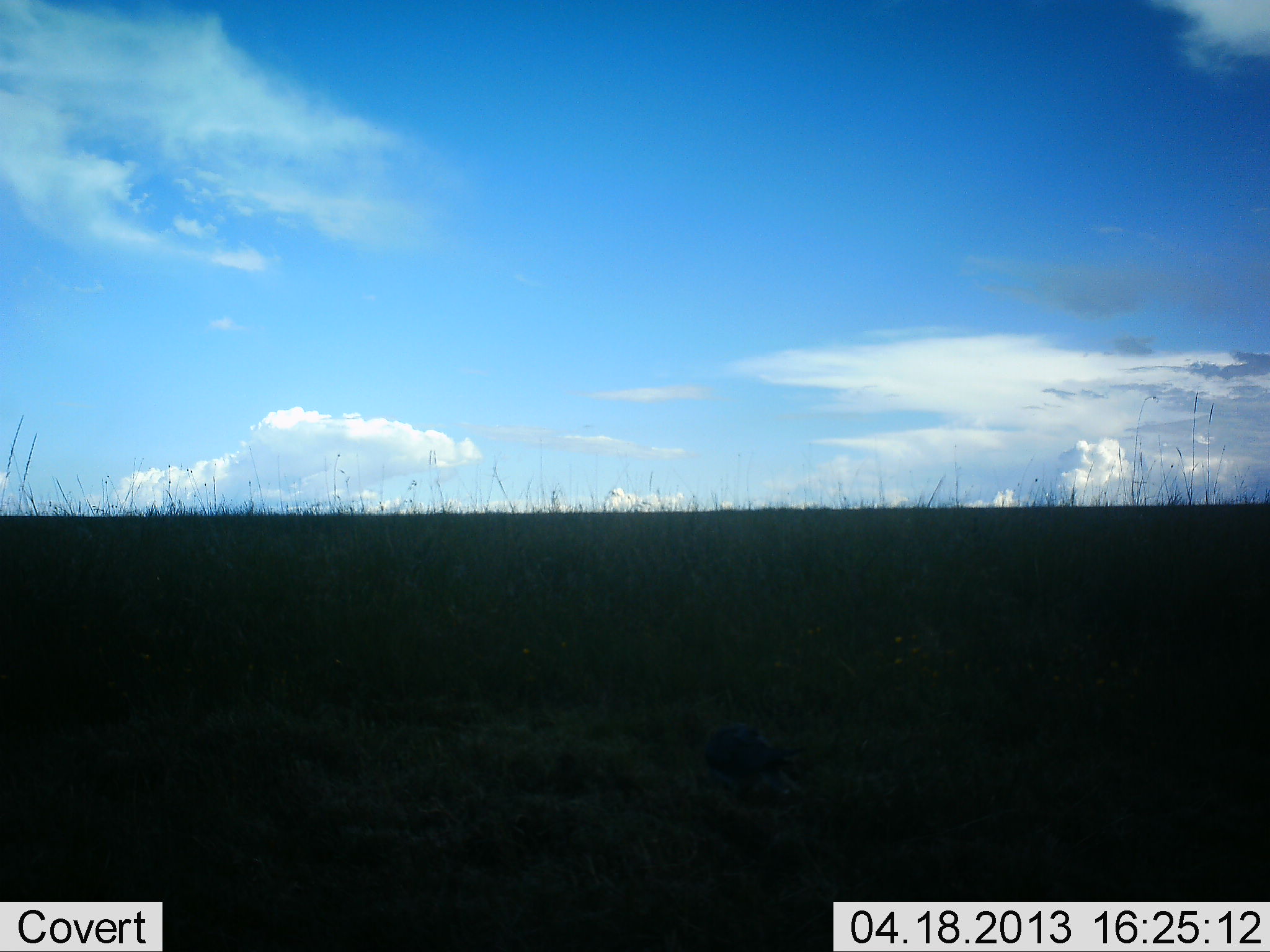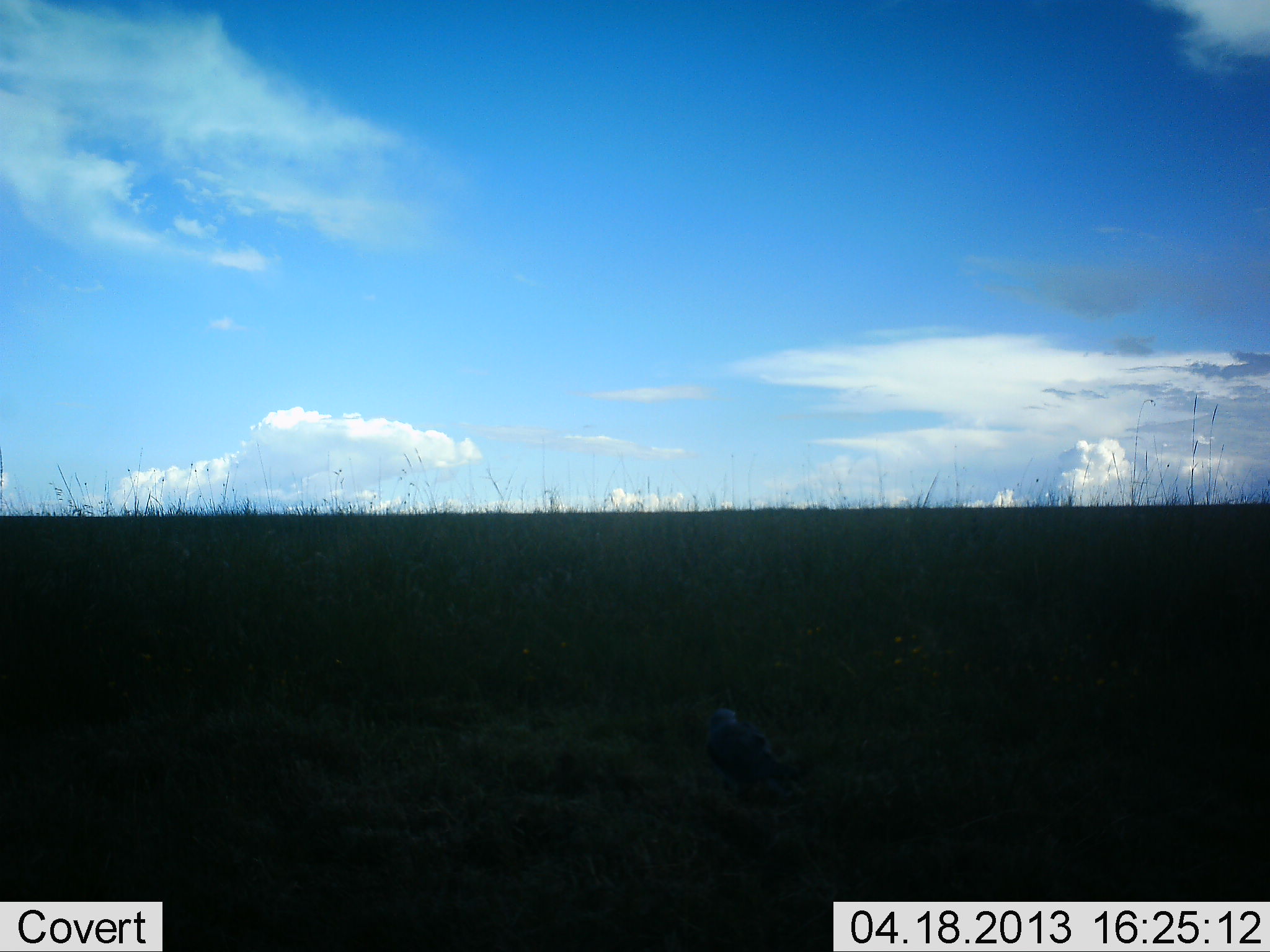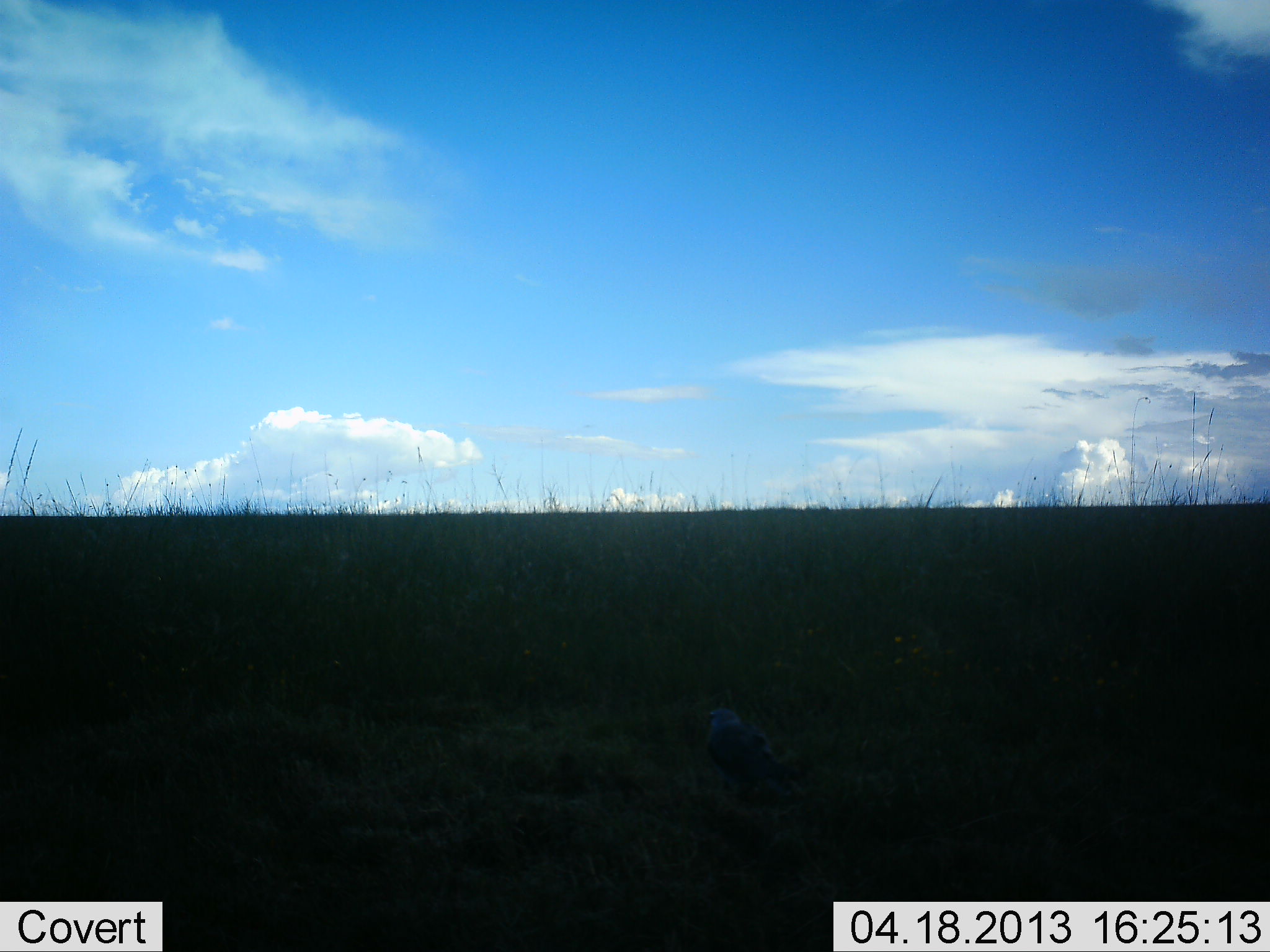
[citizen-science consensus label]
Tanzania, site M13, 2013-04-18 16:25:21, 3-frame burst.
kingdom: Animalia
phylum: Chordata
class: Aves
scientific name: Aves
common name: bird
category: otherbird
Otherbird (bird) (Aves), count 1. Behavior (volunteer vote fractions): standing 73%, resting 0%, moving 7%, interacting 0%. Young present (vote fraction): 0%. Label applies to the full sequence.